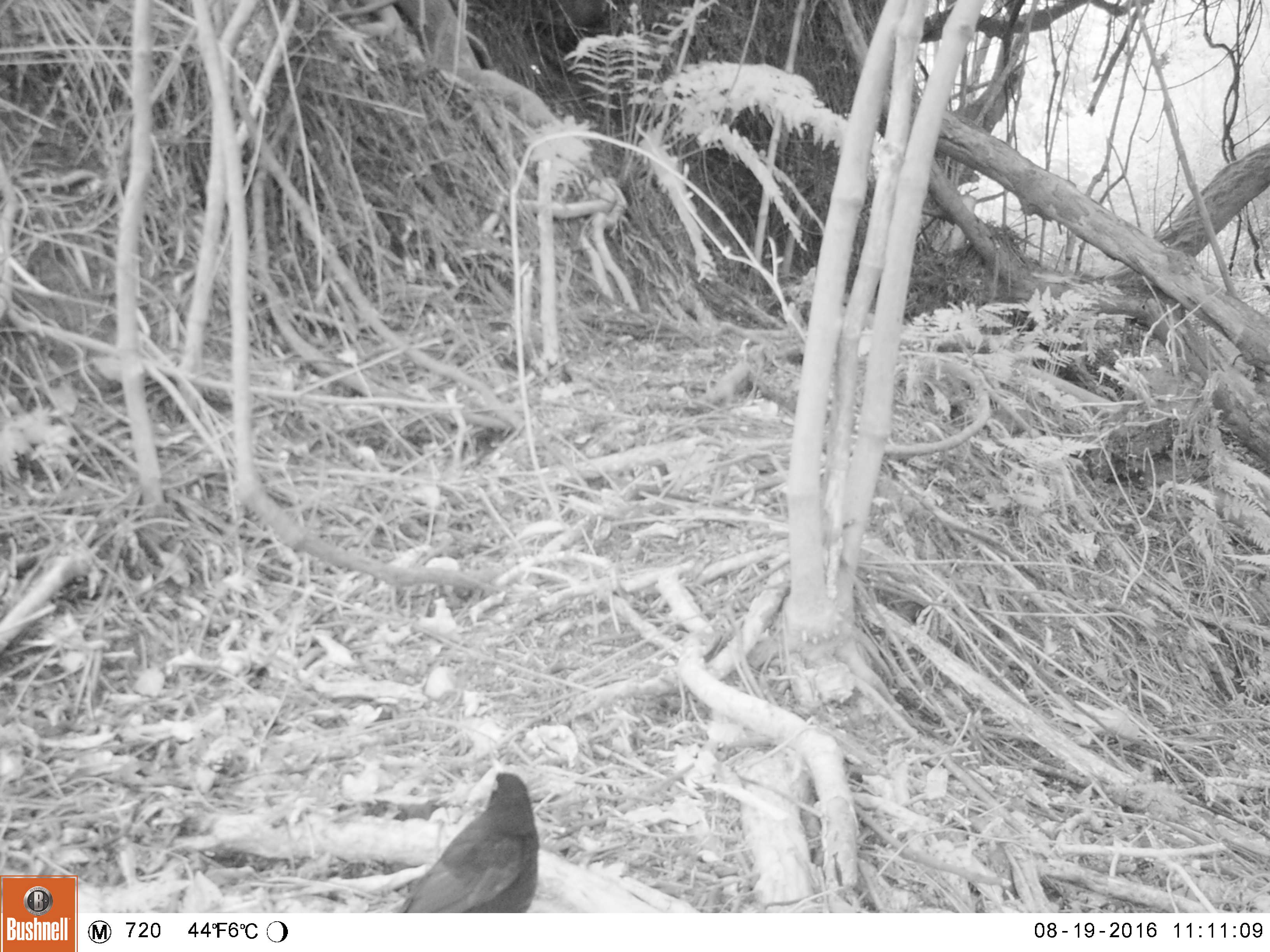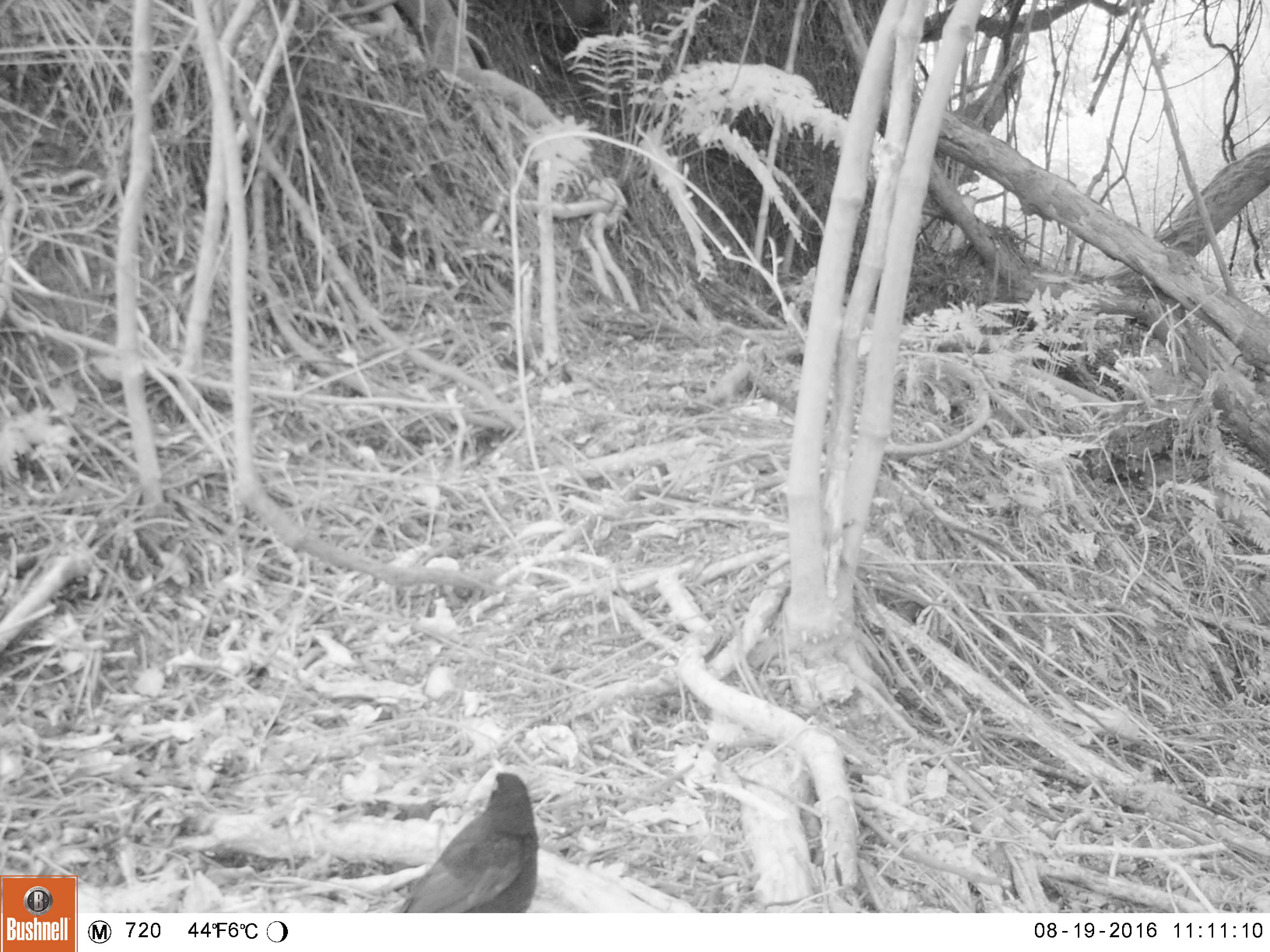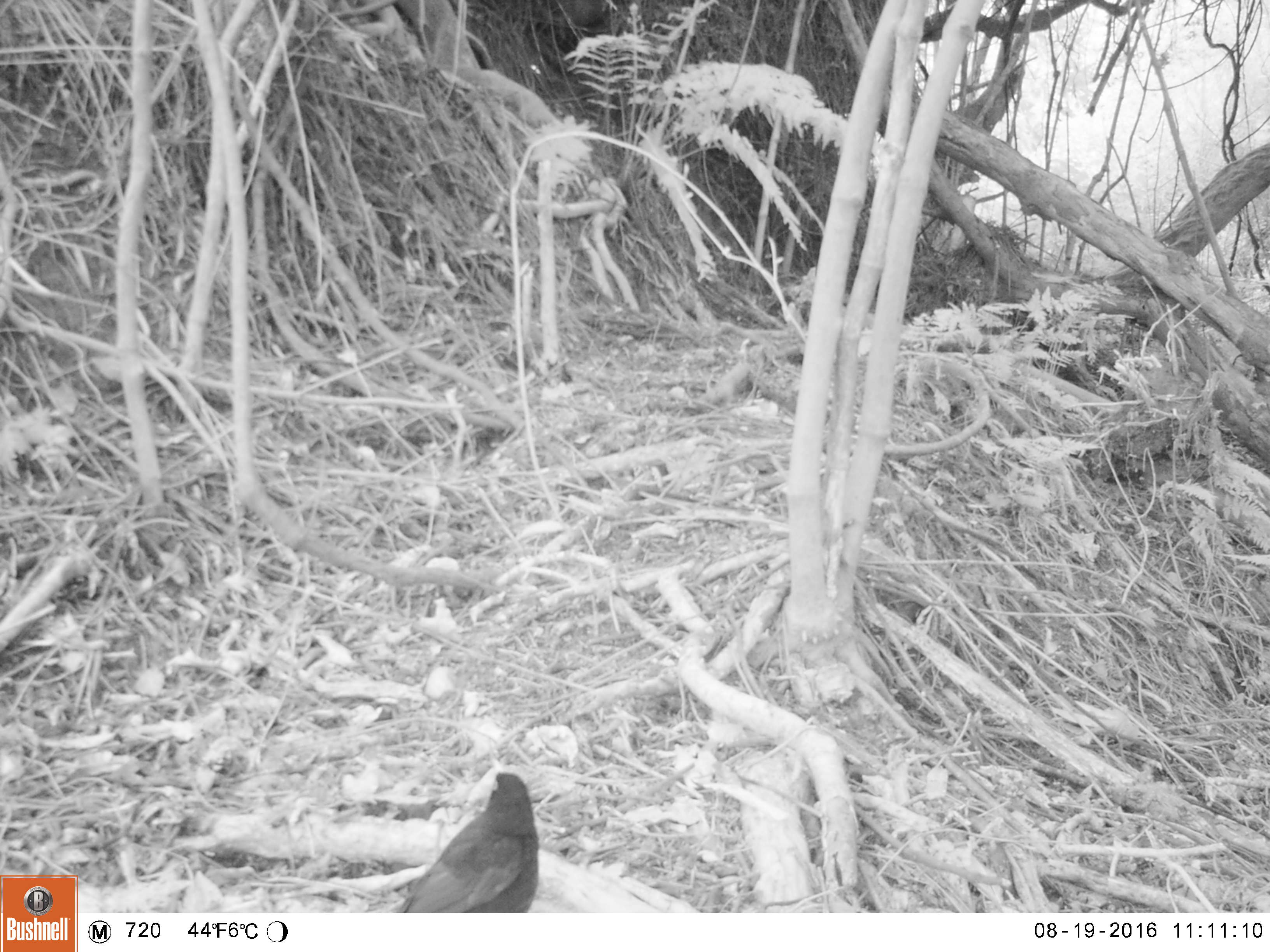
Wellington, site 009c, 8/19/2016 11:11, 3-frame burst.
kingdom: Animalia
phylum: Chordata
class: Aves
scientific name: Aves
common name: bird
Bird (Aves).